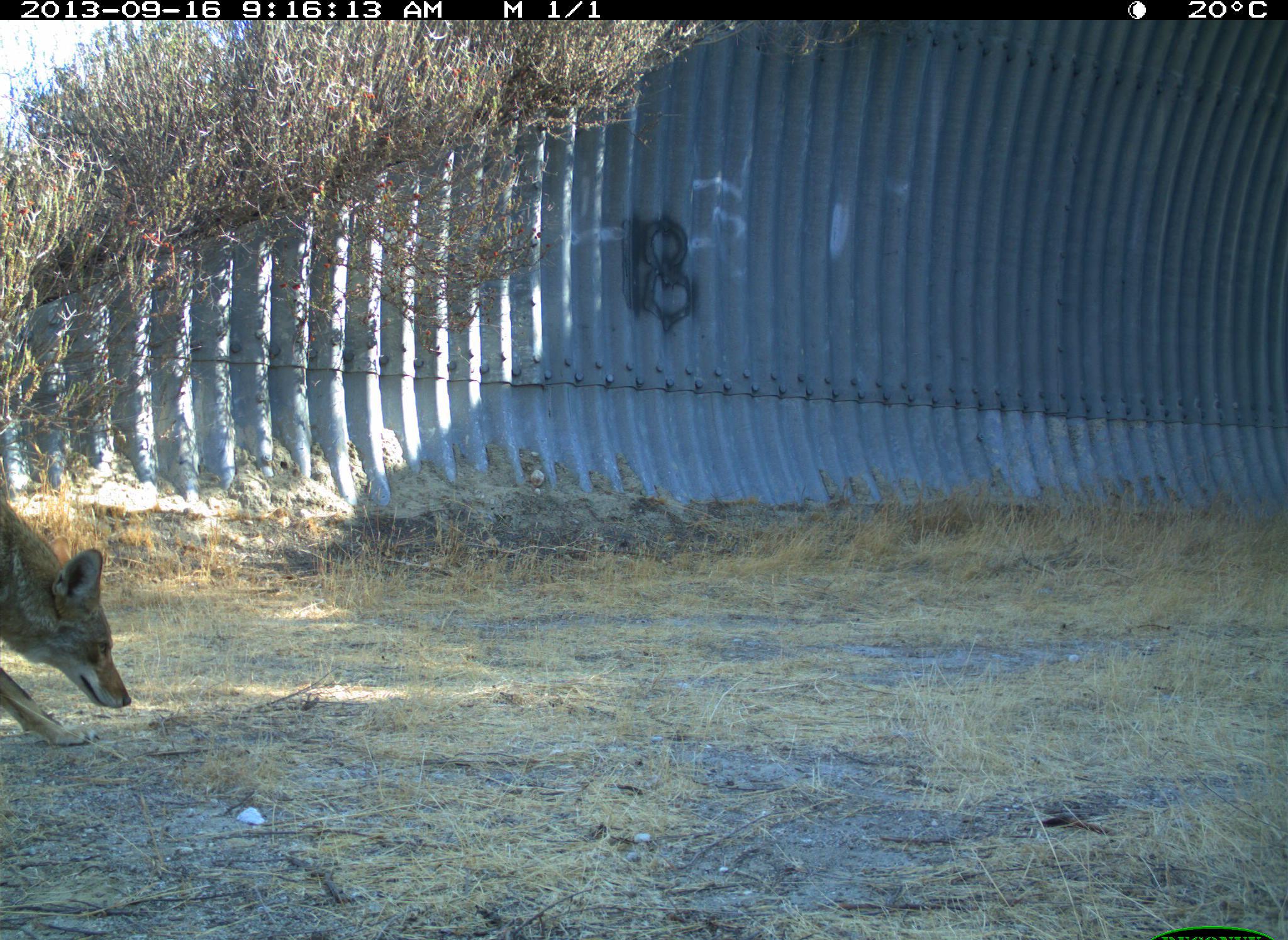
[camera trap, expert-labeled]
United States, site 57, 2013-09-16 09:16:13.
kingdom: Animalia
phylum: Chordata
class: Mammalia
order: Carnivora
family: Canidae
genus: Canis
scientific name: Canis latrans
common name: coyote